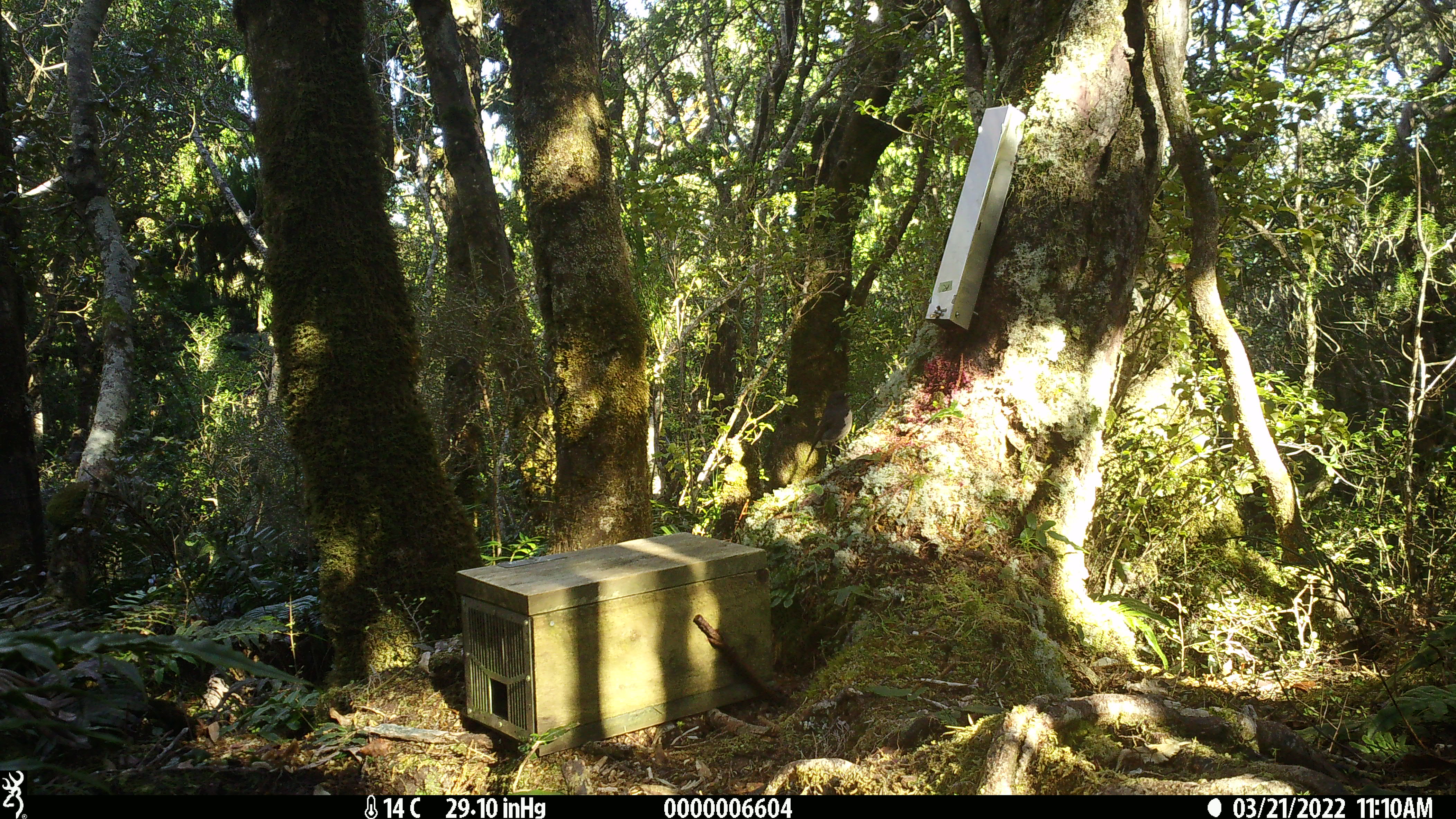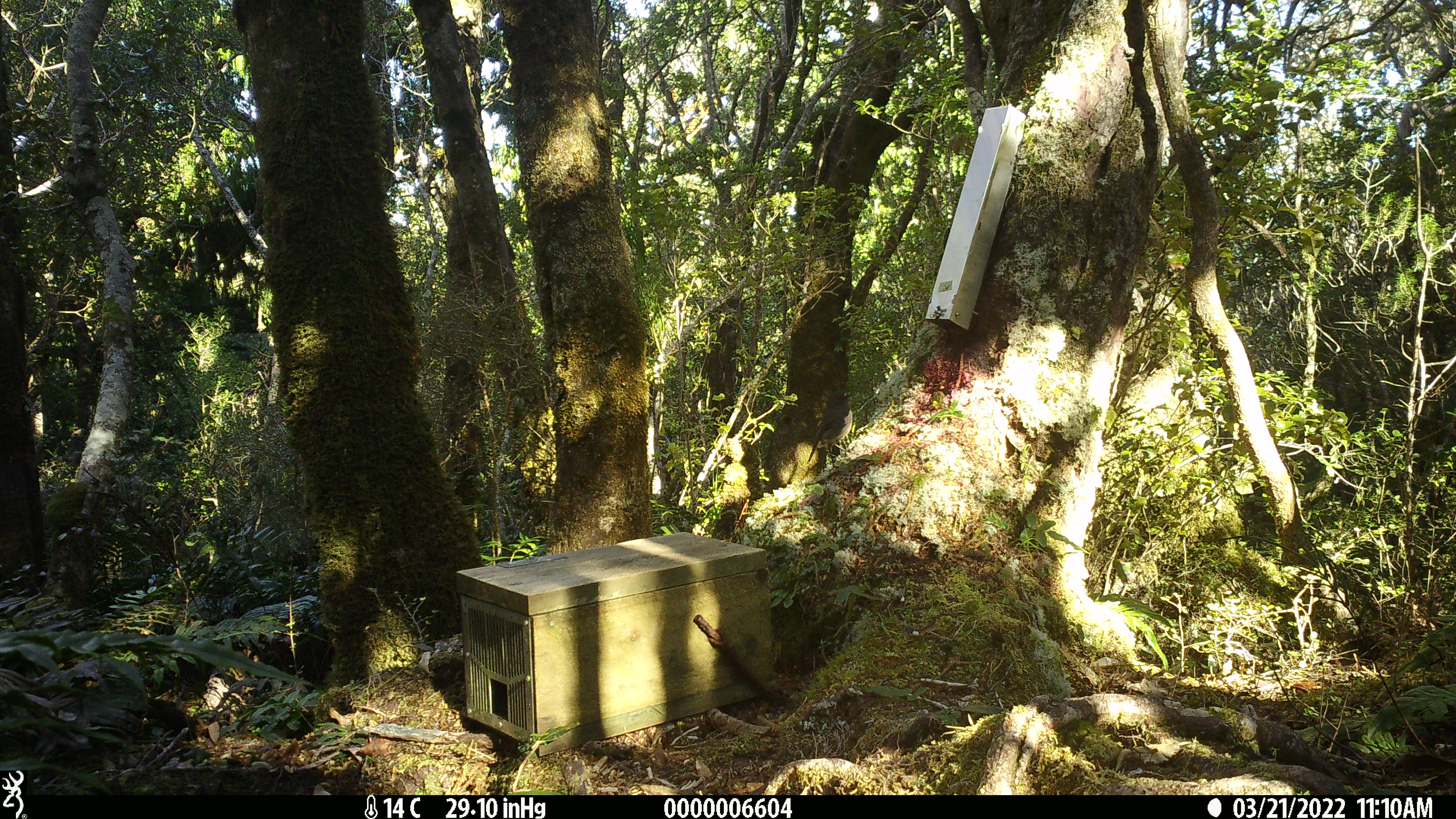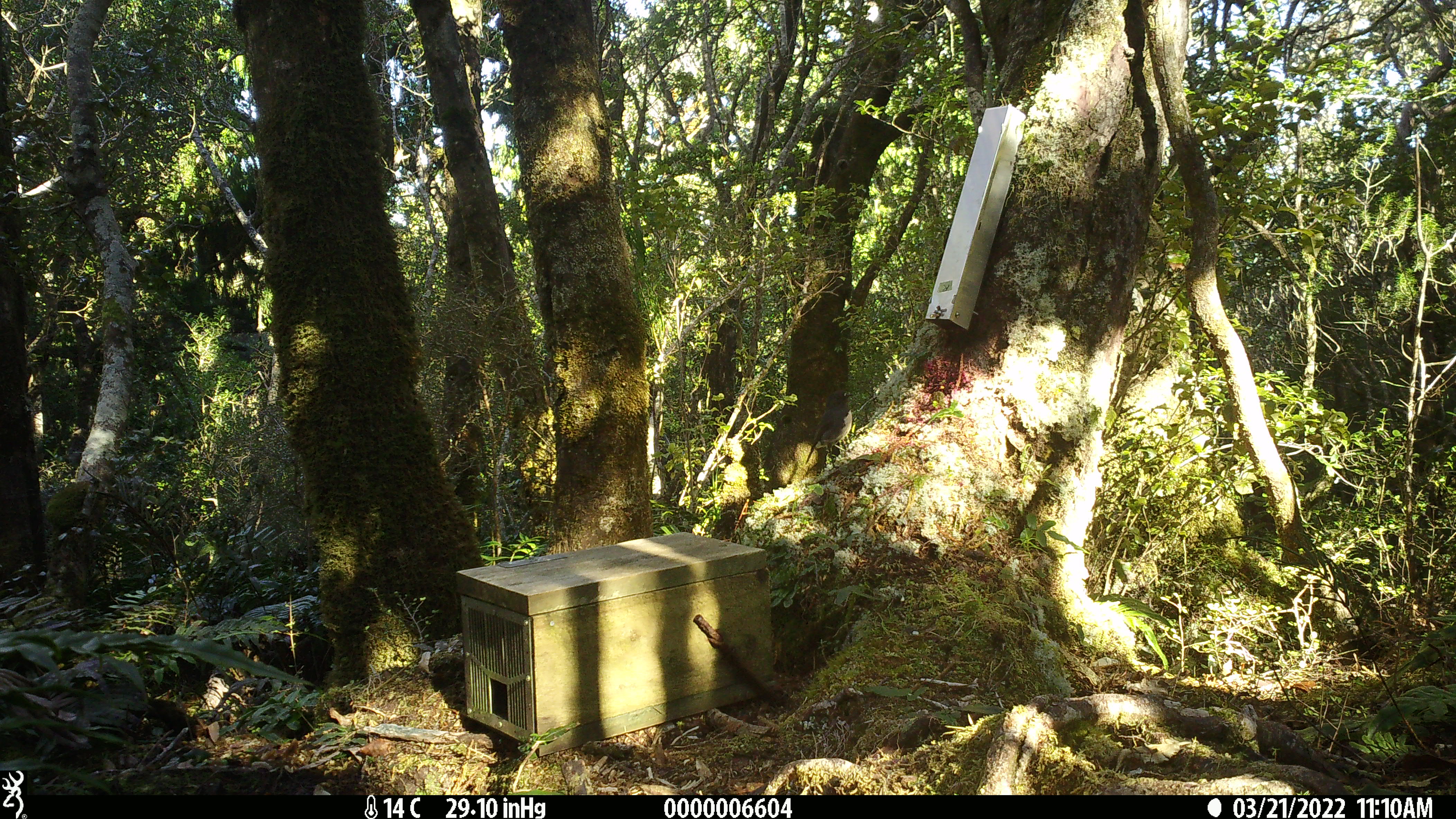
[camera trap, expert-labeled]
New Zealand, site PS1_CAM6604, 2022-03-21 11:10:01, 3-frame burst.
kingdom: Animalia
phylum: Chordata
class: Aves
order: Passeriformes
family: Petroicidae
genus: Petroica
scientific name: Petroica australis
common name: new zealand robin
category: robin